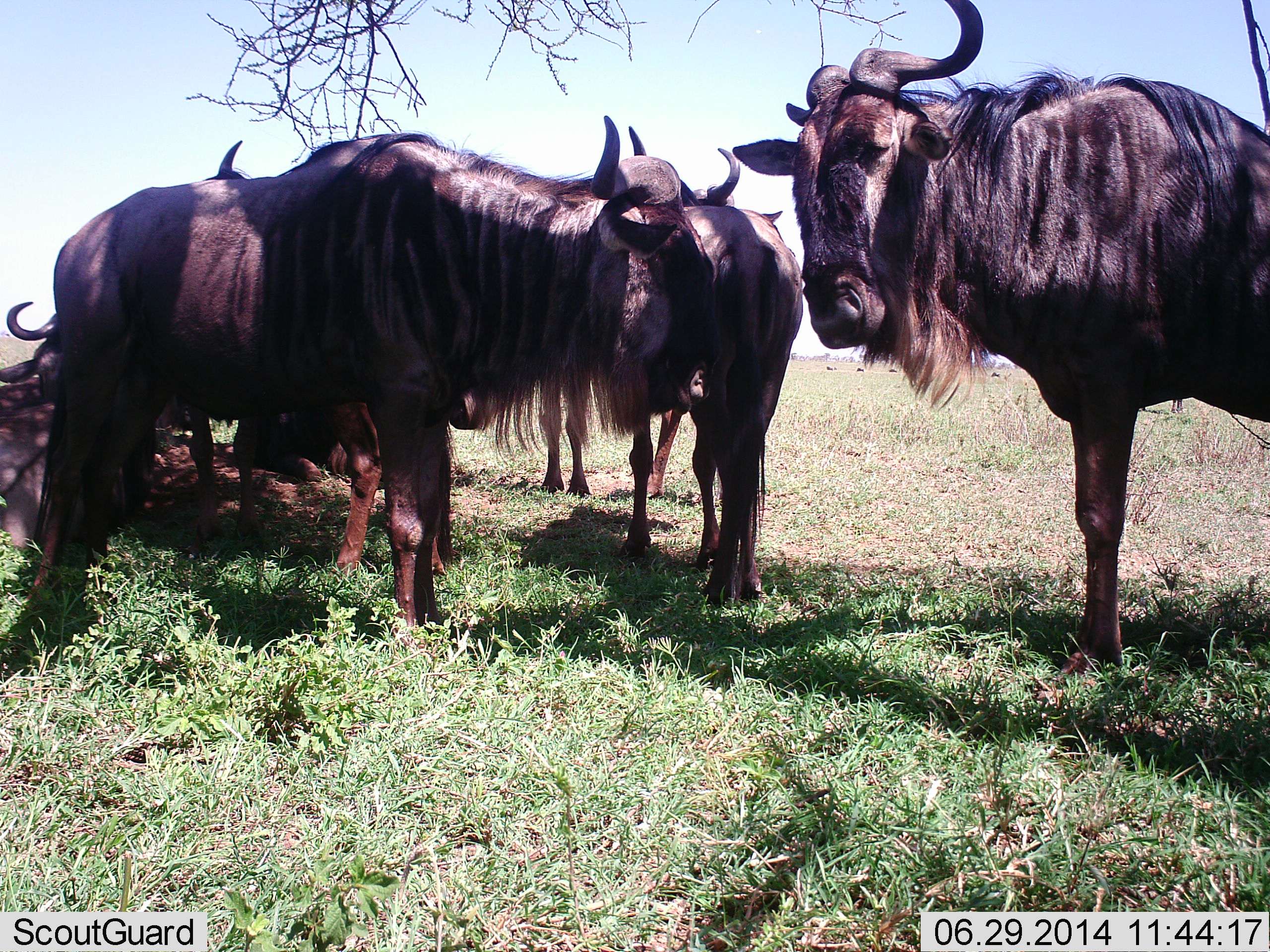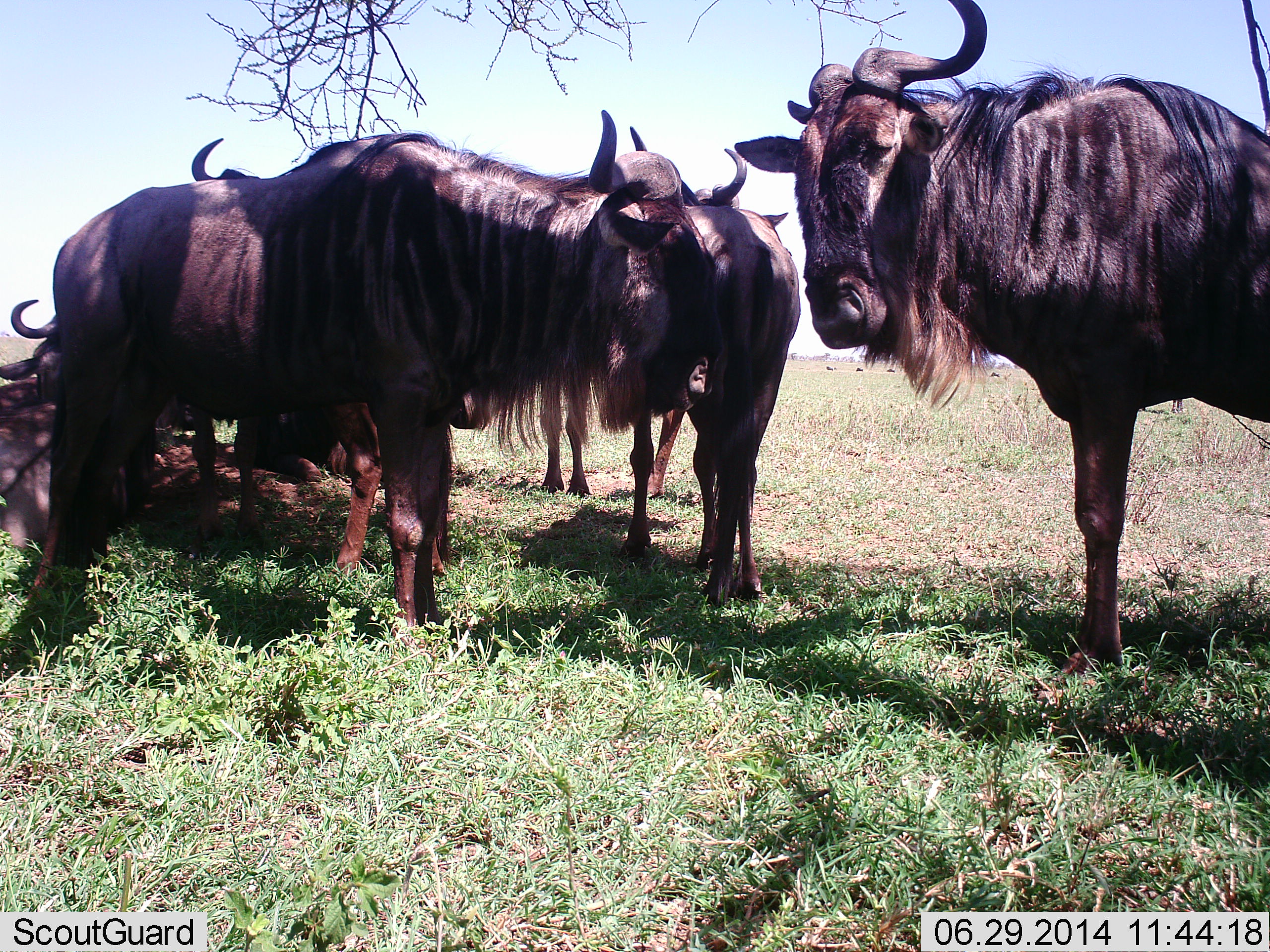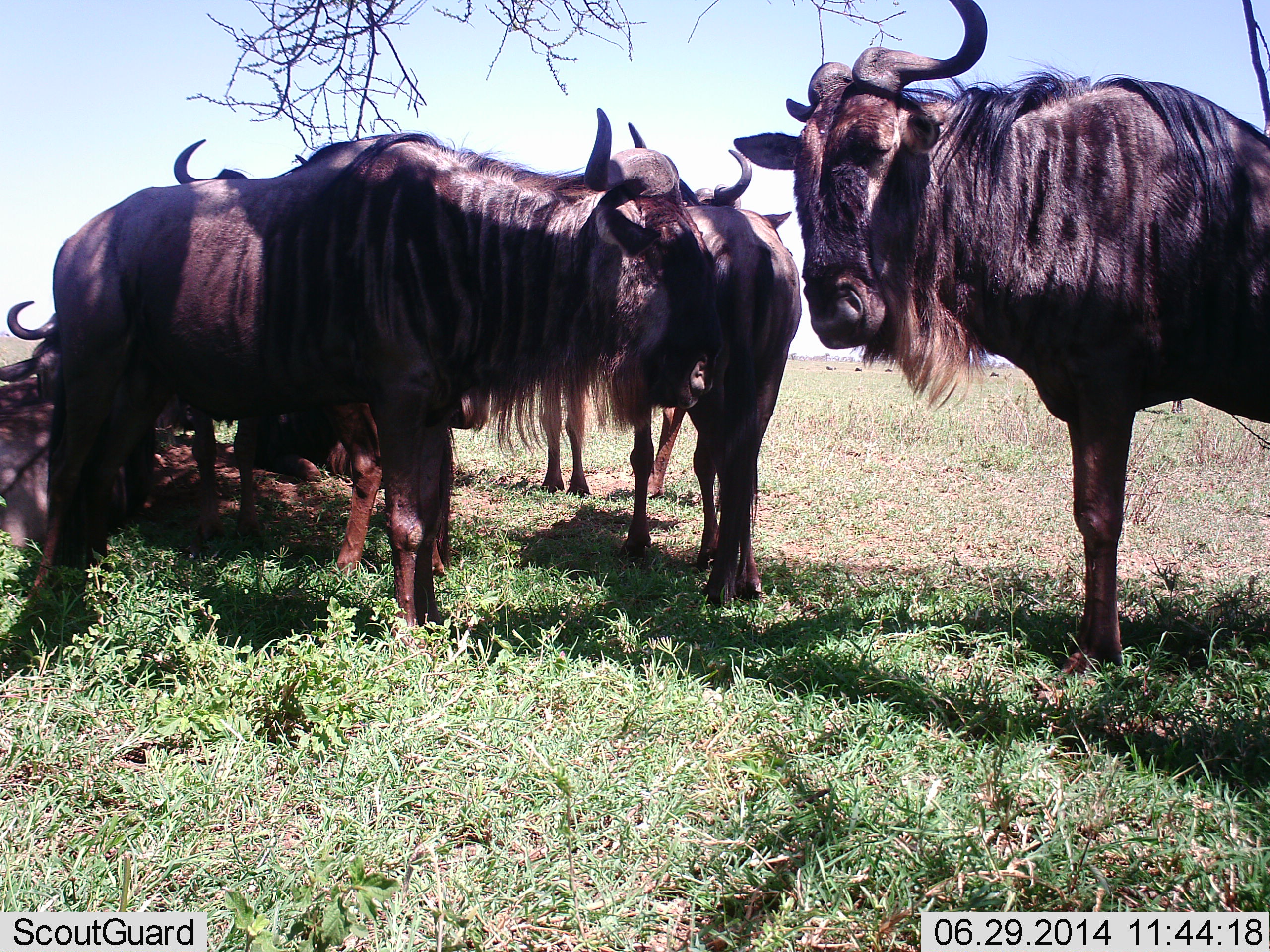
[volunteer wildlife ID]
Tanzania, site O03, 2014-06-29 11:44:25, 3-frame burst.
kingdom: Animalia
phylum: Chordata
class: Mammalia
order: Artiodactyla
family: Bovidae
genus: Connochaetes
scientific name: Connochaetes taurinus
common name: blue wildebeest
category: wildebeest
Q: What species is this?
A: Wildebeest (blue wildebeest) (Connochaetes taurinus).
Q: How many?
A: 5.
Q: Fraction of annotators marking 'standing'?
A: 88%.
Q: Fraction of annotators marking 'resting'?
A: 66%.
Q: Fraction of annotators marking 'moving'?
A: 9%.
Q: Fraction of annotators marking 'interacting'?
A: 9%.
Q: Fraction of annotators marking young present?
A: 0%.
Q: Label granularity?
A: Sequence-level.